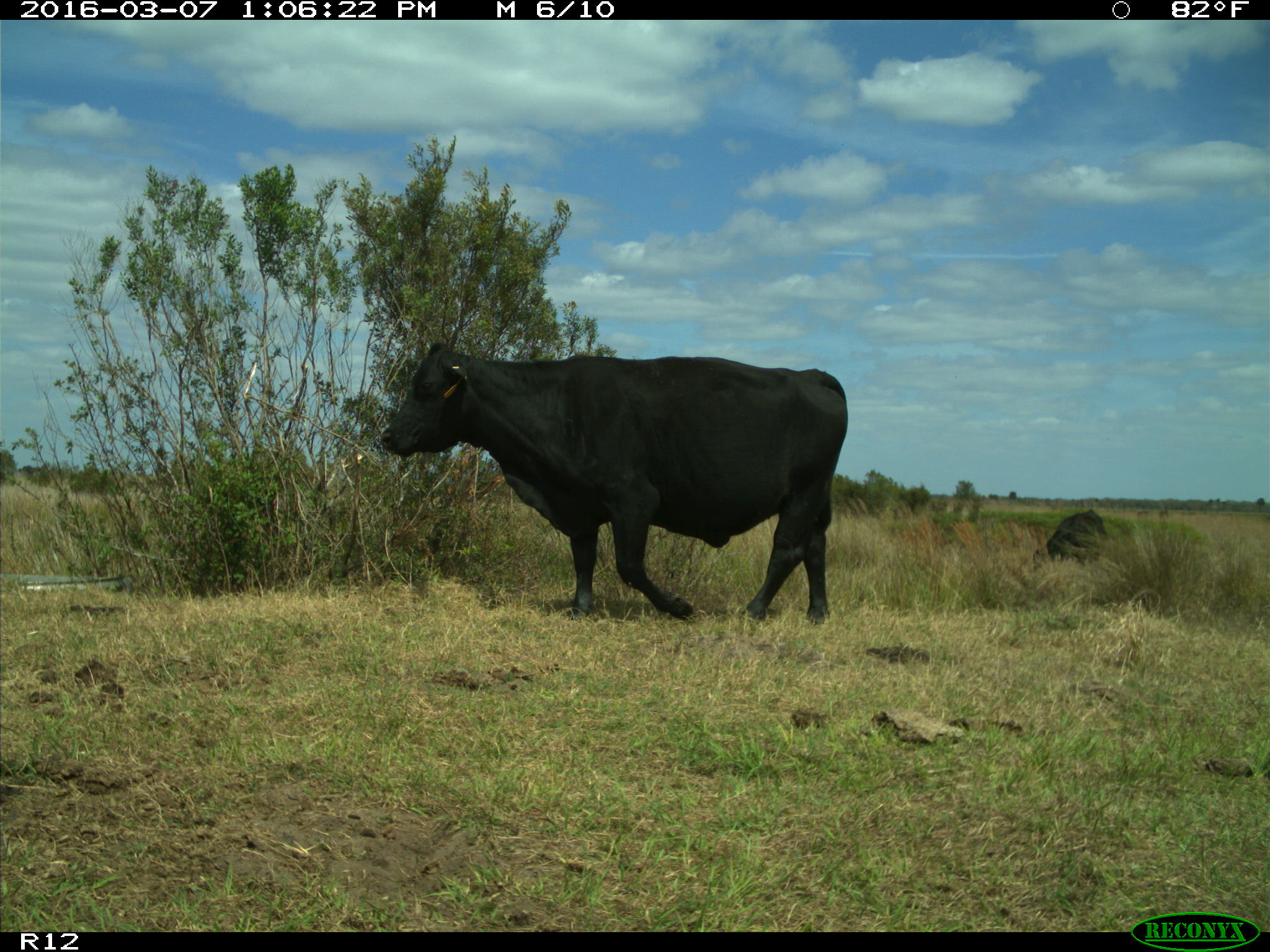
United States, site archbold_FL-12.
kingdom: Animalia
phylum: Chordata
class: Mammalia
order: Artiodactyla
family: Bovidae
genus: Bos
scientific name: Bos taurus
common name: domestic cow